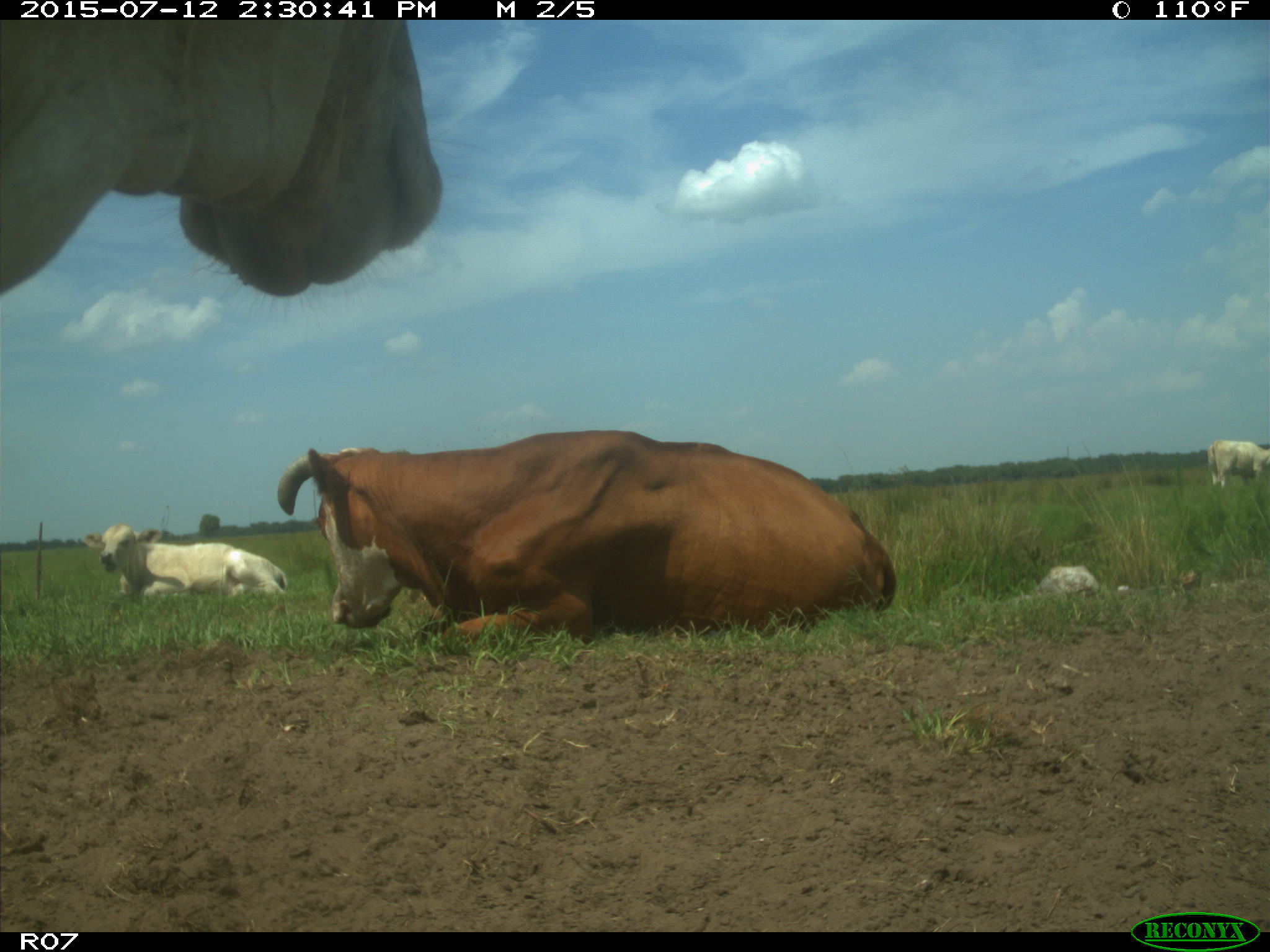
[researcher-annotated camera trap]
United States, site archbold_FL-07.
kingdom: Animalia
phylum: Chordata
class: Mammalia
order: Artiodactyla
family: Bovidae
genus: Bos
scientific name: Bos taurus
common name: domestic cow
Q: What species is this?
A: Bos taurus (domestic cow).